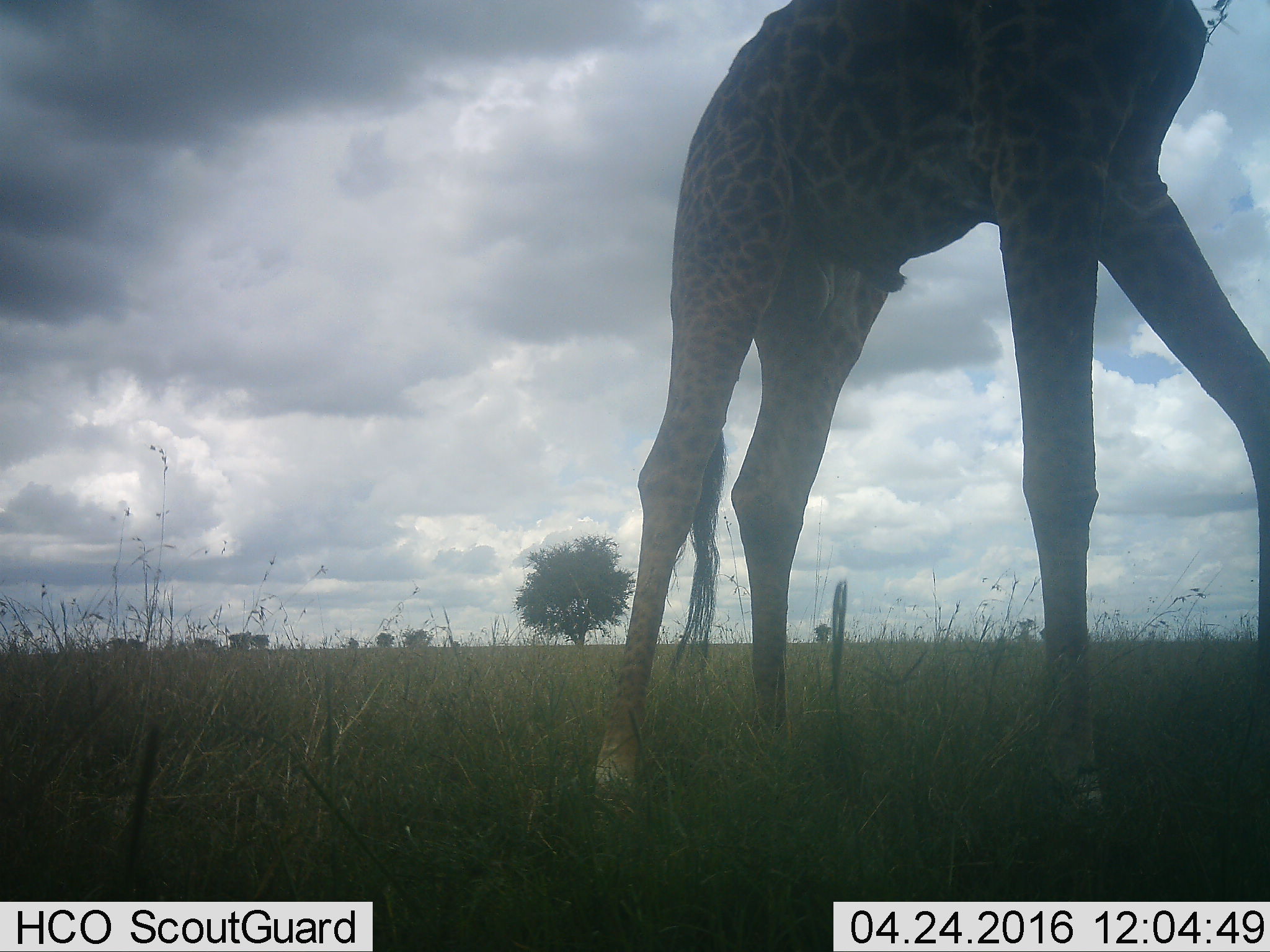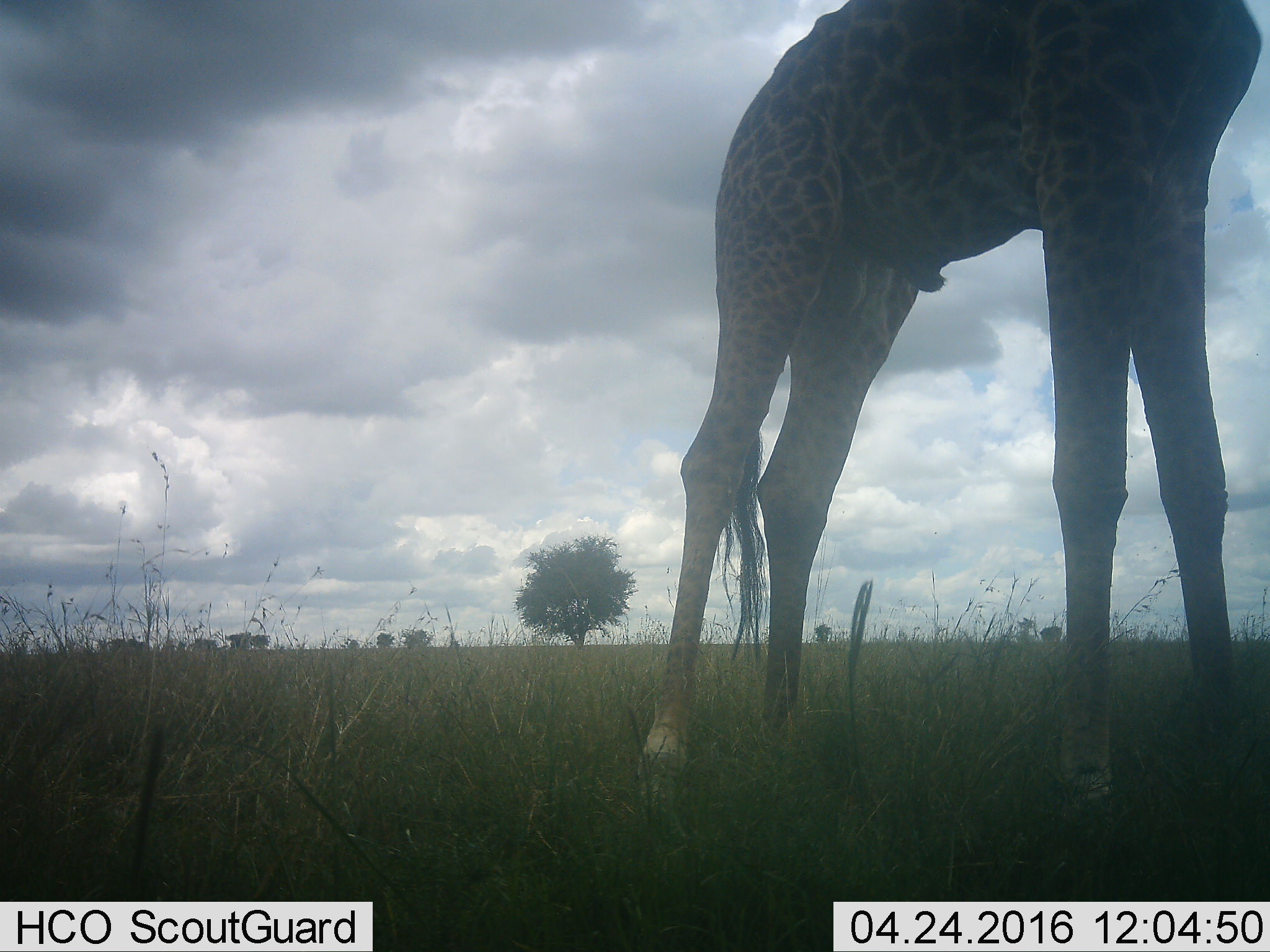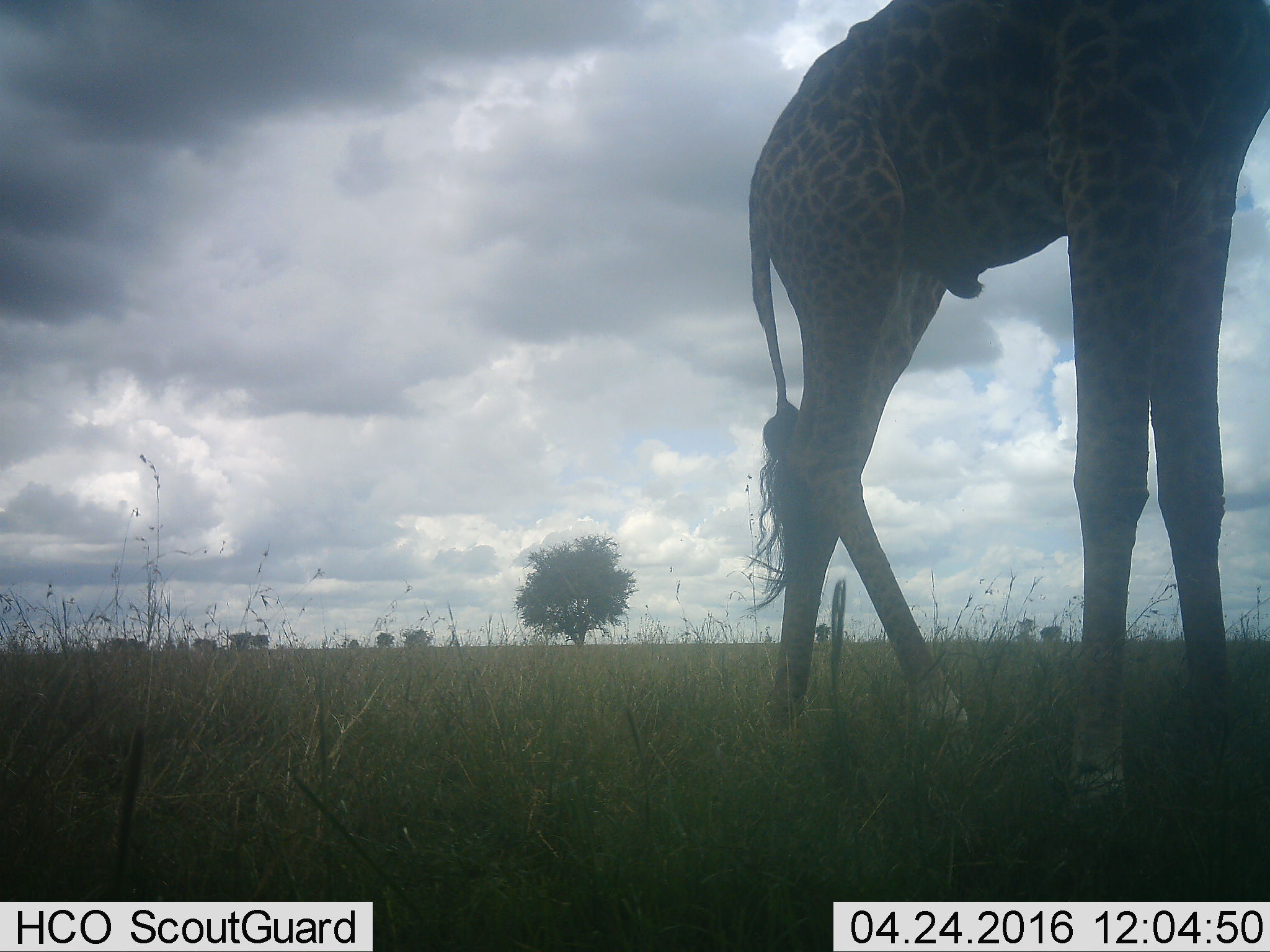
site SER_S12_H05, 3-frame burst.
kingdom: Animalia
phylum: Chordata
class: Mammalia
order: Artiodactyla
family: Giraffidae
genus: Giraffa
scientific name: Giraffa camelopardalis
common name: giraffe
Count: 1.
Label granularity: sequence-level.